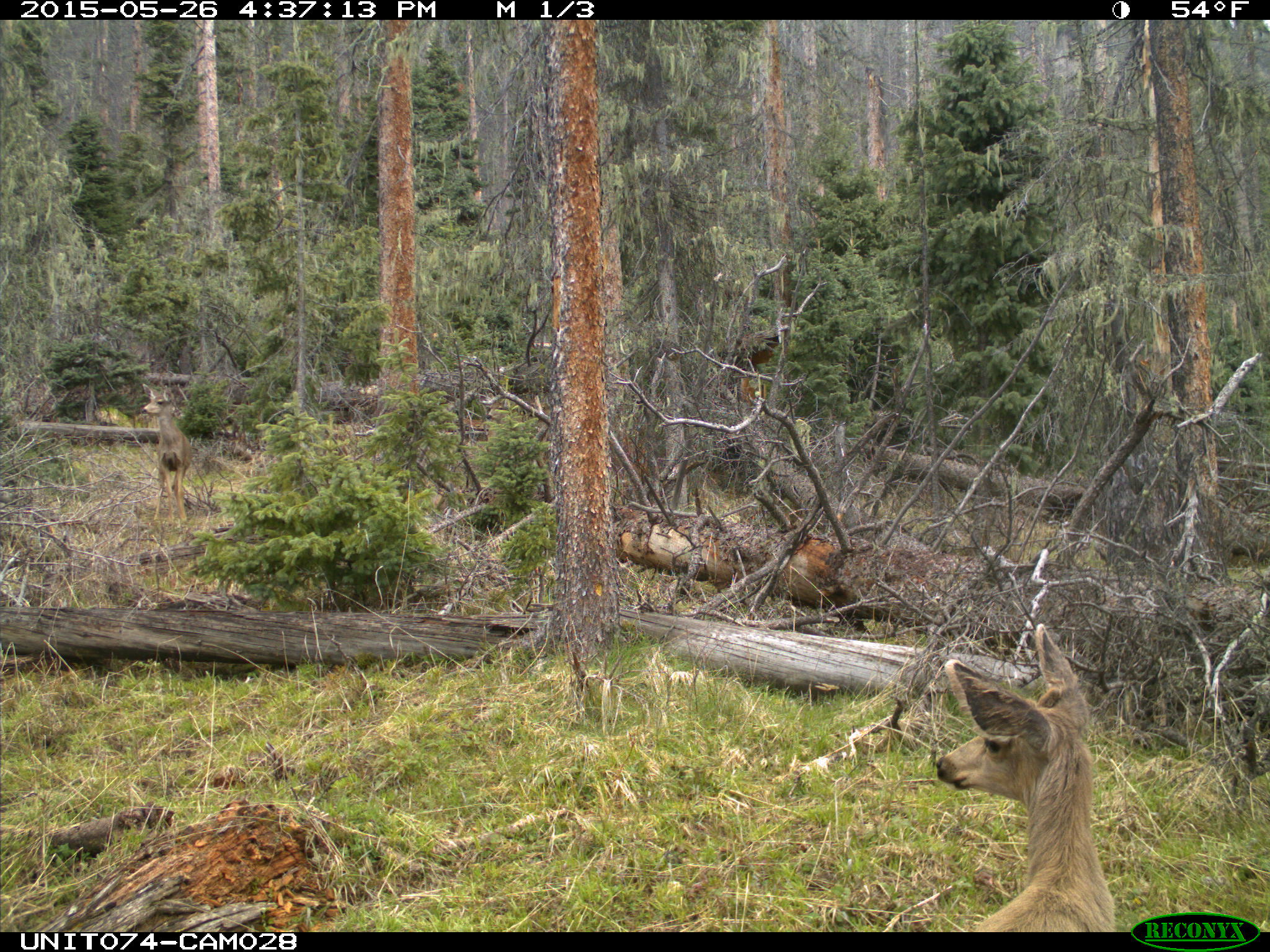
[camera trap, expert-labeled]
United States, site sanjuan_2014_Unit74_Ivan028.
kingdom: Animalia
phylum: Chordata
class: Mammalia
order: Artiodactyla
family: Cervidae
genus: Odocoileus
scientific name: Odocoileus hemionus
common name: mule deer